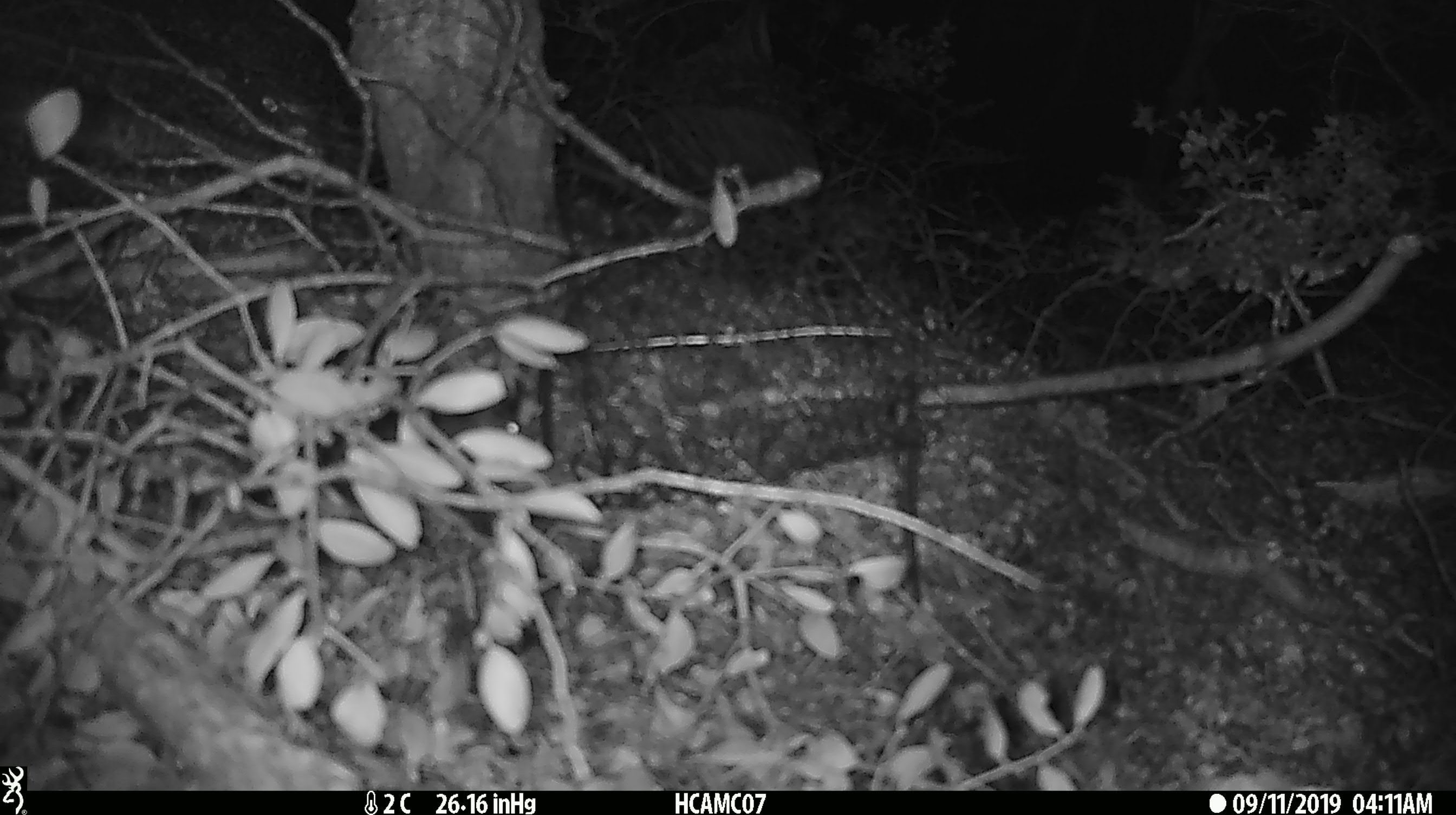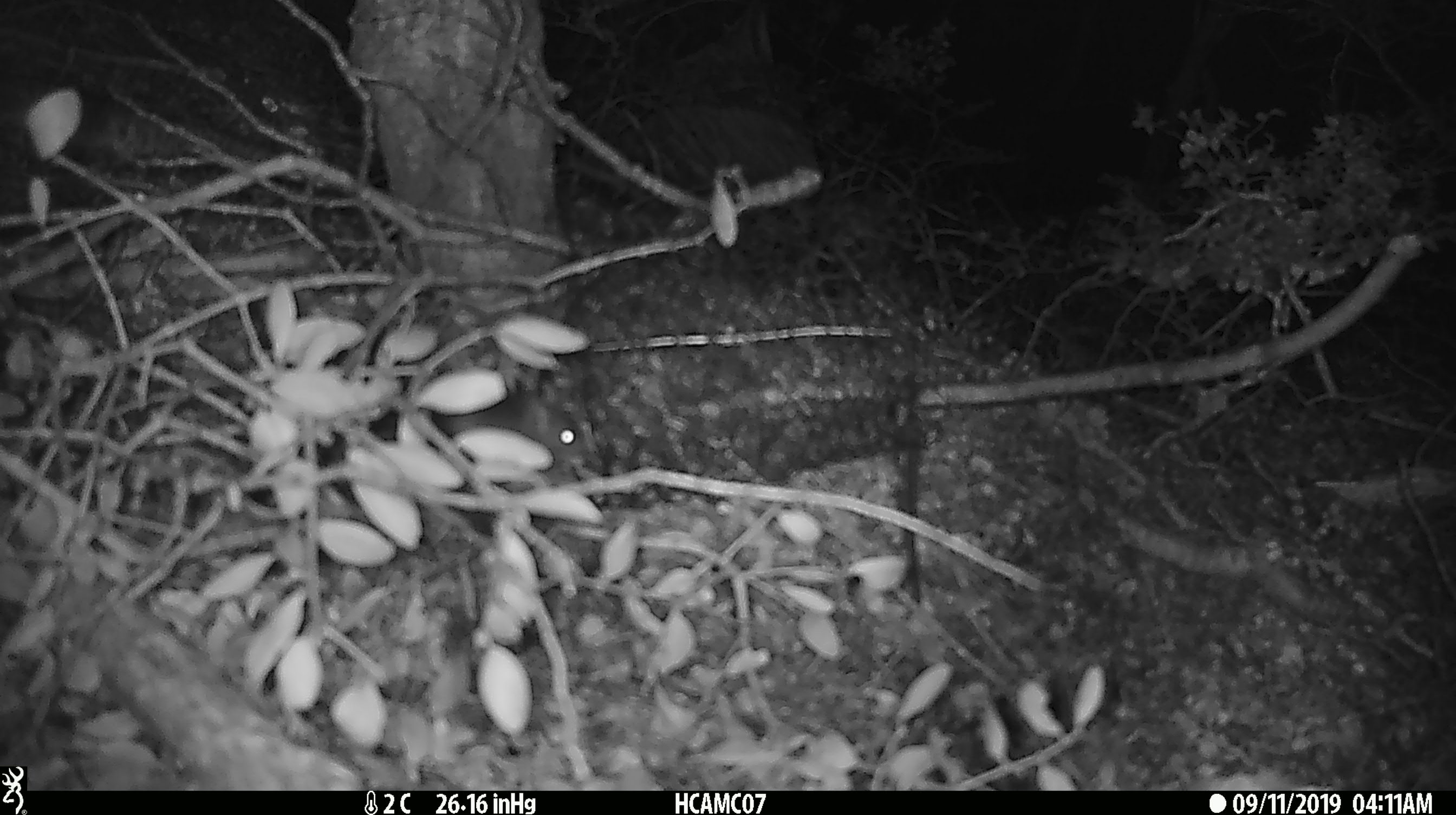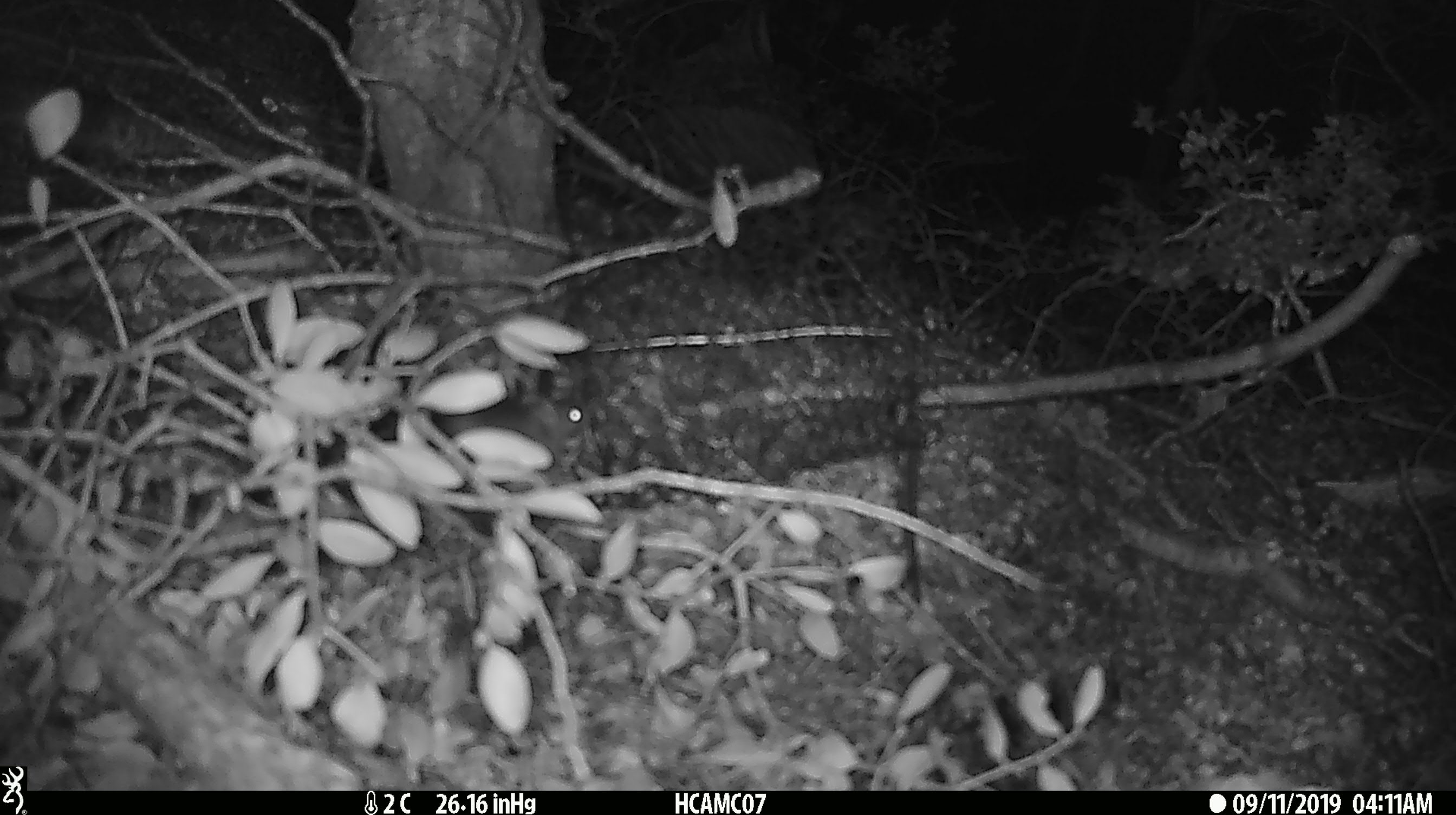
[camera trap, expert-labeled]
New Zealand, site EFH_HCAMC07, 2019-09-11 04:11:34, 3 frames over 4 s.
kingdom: Animalia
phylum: Chordata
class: Mammalia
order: Rodentia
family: Muridae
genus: Mus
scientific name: Mus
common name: mouse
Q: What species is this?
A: Mouse (Mus).